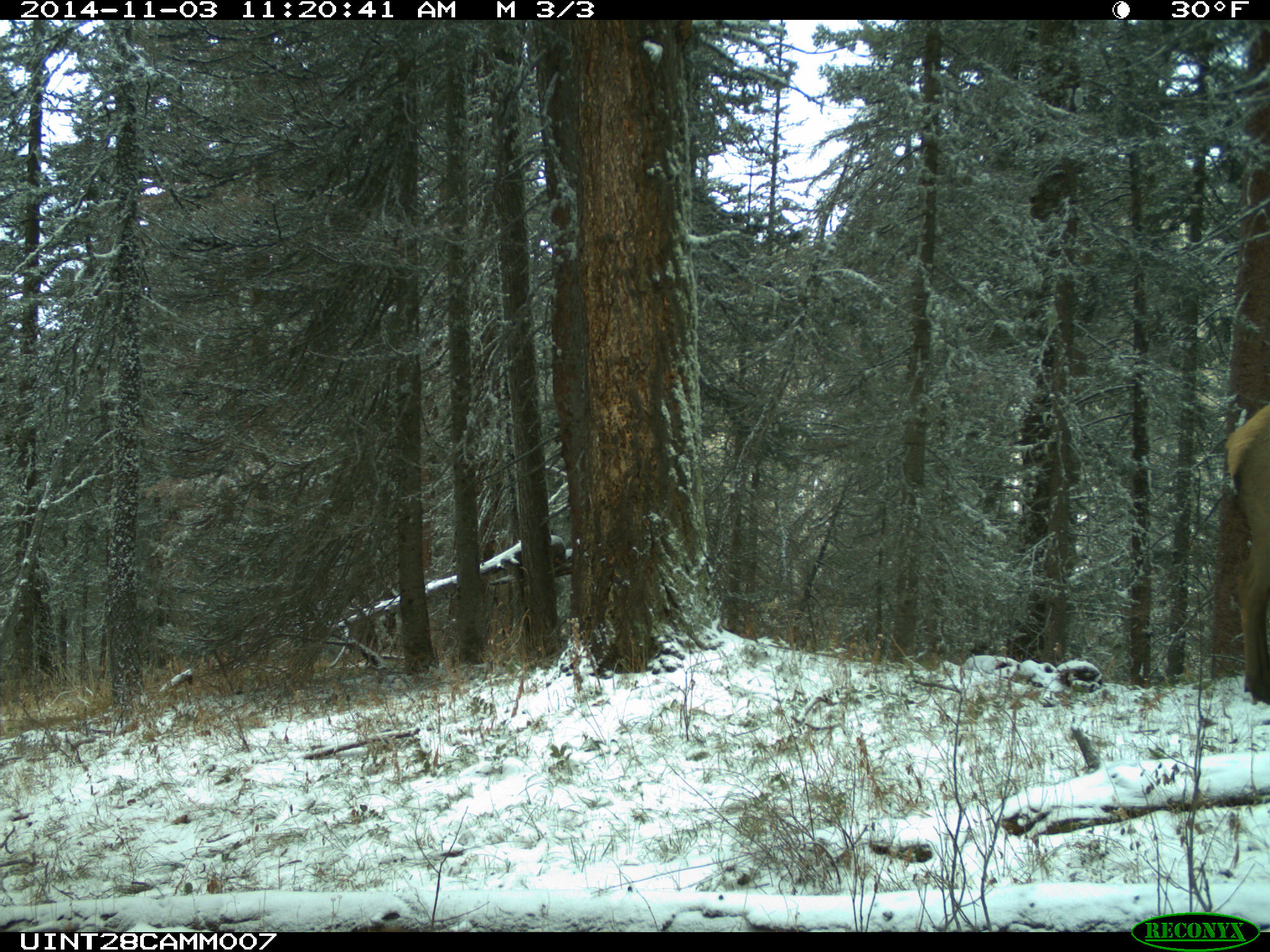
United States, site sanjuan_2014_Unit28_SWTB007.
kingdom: Animalia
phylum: Chordata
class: Mammalia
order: Artiodactyla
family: Cervidae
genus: Cervus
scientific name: Cervus elaphus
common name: red deer